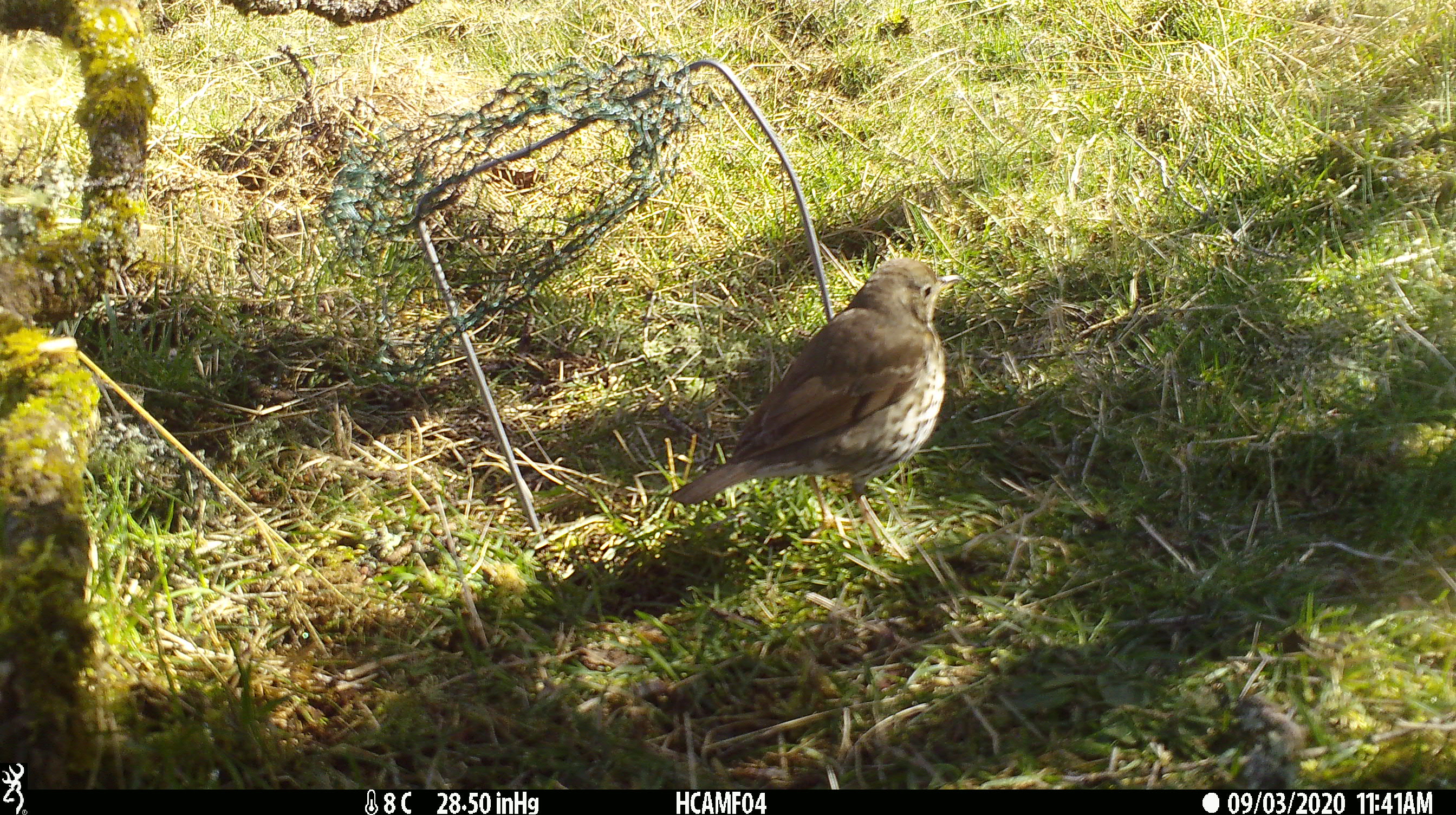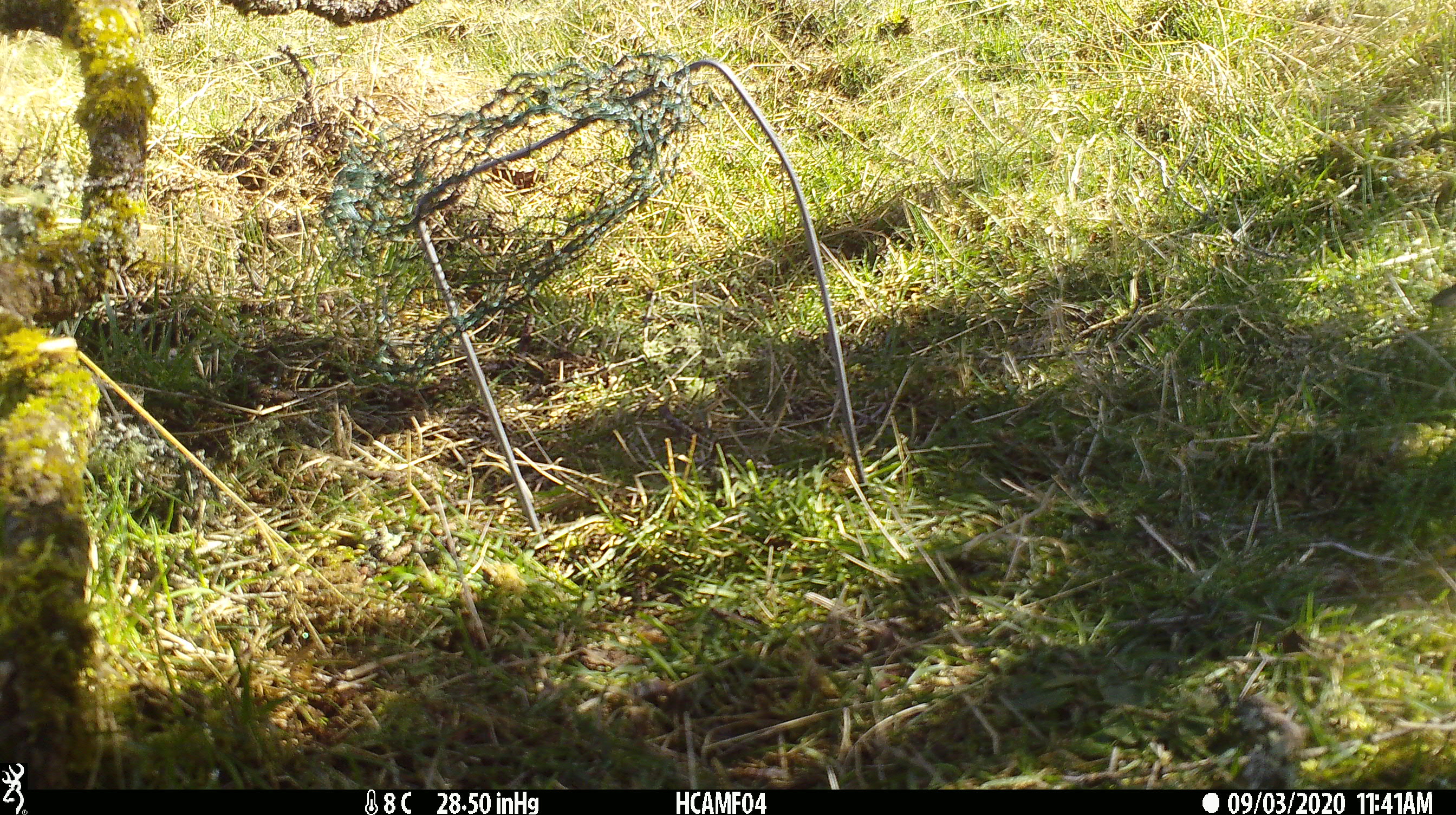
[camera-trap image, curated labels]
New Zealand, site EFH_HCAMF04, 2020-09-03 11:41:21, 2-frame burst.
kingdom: Animalia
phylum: Chordata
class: Aves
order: Passeriformes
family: Turdidae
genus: Turdus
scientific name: Turdus philomelos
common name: song thrush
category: thrush